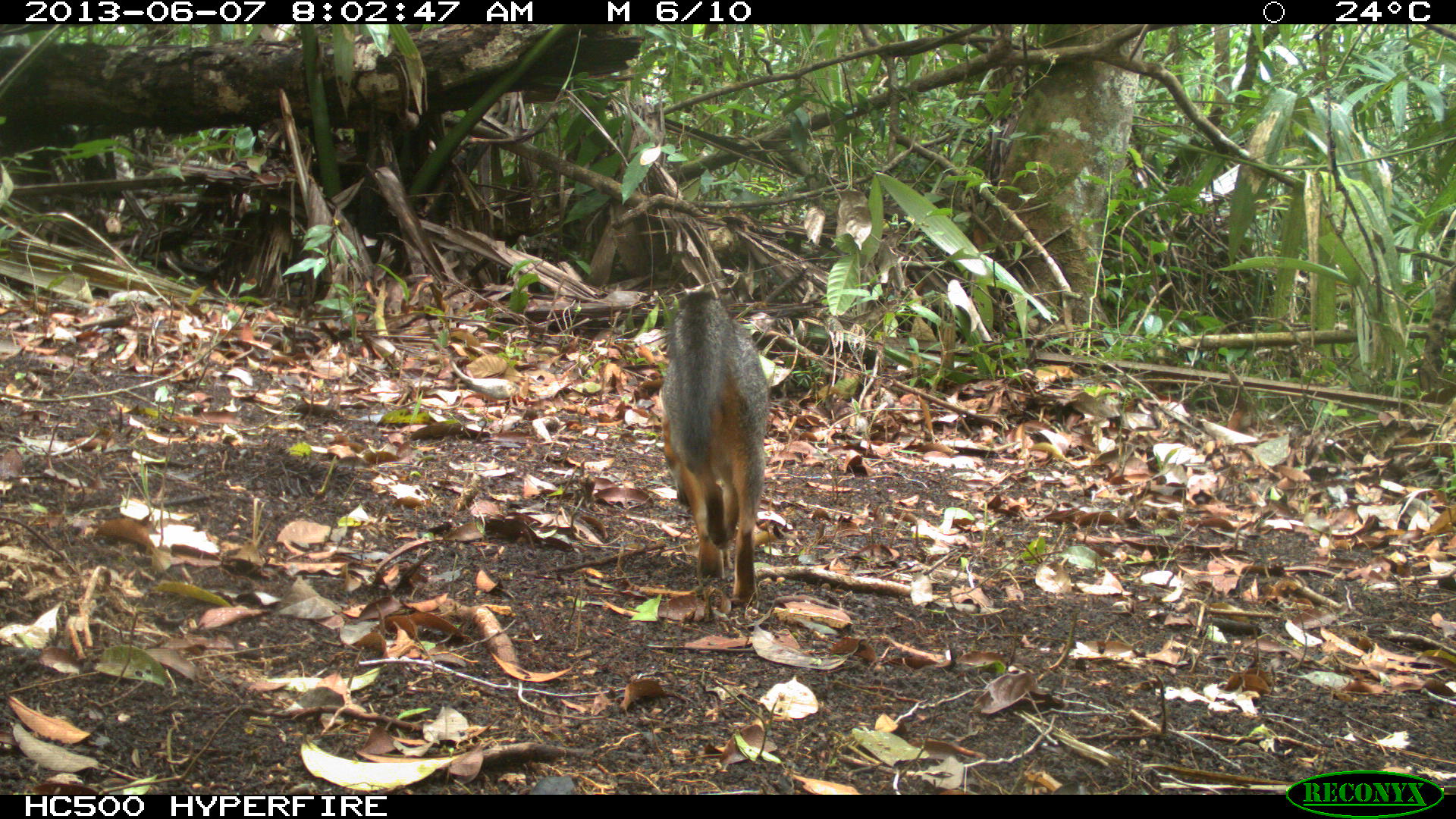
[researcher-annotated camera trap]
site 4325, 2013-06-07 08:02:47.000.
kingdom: Animalia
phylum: Chordata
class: Mammalia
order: Carnivora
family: Canidae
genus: Urocyon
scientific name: Urocyon cinereoargenteus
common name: gray fox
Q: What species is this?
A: Urocyon cinereoargenteus (gray fox).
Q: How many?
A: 1.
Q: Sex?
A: Female.